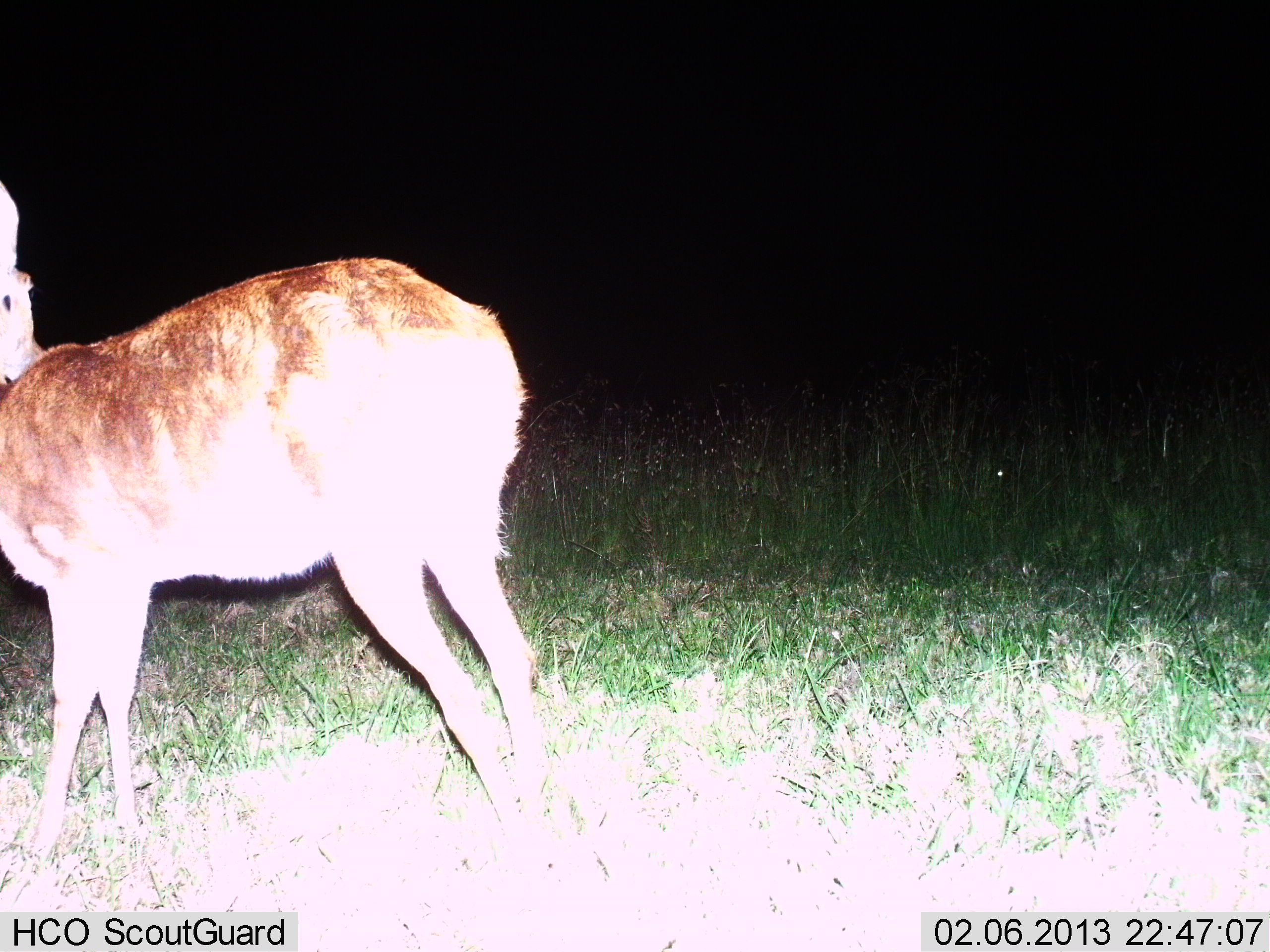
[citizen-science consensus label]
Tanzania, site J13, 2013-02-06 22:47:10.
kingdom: Animalia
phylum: Chordata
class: Mammalia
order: Artiodactyla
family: Bovidae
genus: Redunca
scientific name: Redunca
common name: reedbuck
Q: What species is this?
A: Reedbuck (Redunca).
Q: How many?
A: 1.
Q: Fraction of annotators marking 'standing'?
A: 100%.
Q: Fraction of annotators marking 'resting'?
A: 0%.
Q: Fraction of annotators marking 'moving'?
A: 0%.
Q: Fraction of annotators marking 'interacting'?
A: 0%.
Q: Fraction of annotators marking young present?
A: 0%.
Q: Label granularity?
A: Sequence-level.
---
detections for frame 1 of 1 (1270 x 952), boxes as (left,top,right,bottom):
animal: (0,188,557,834)